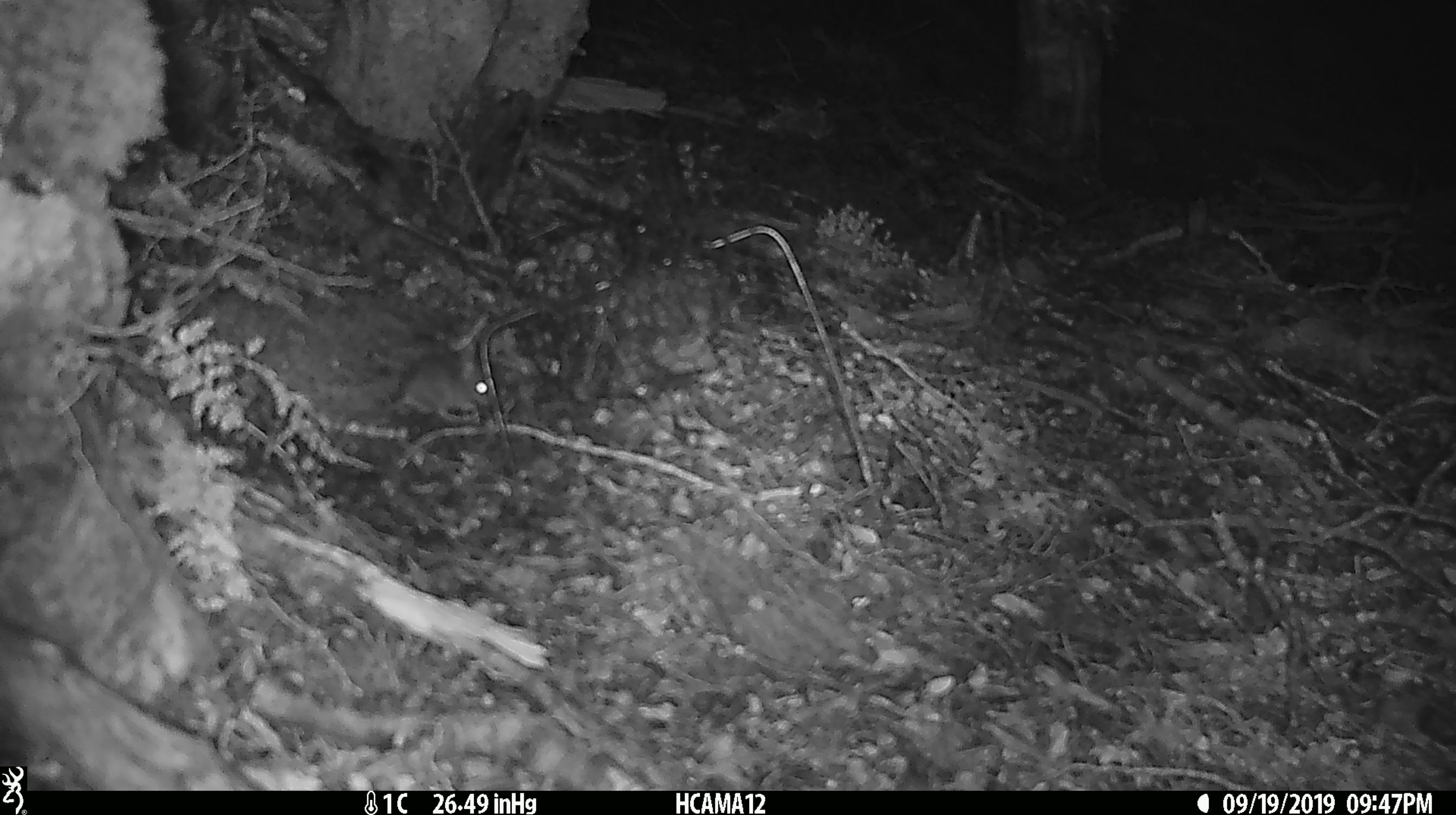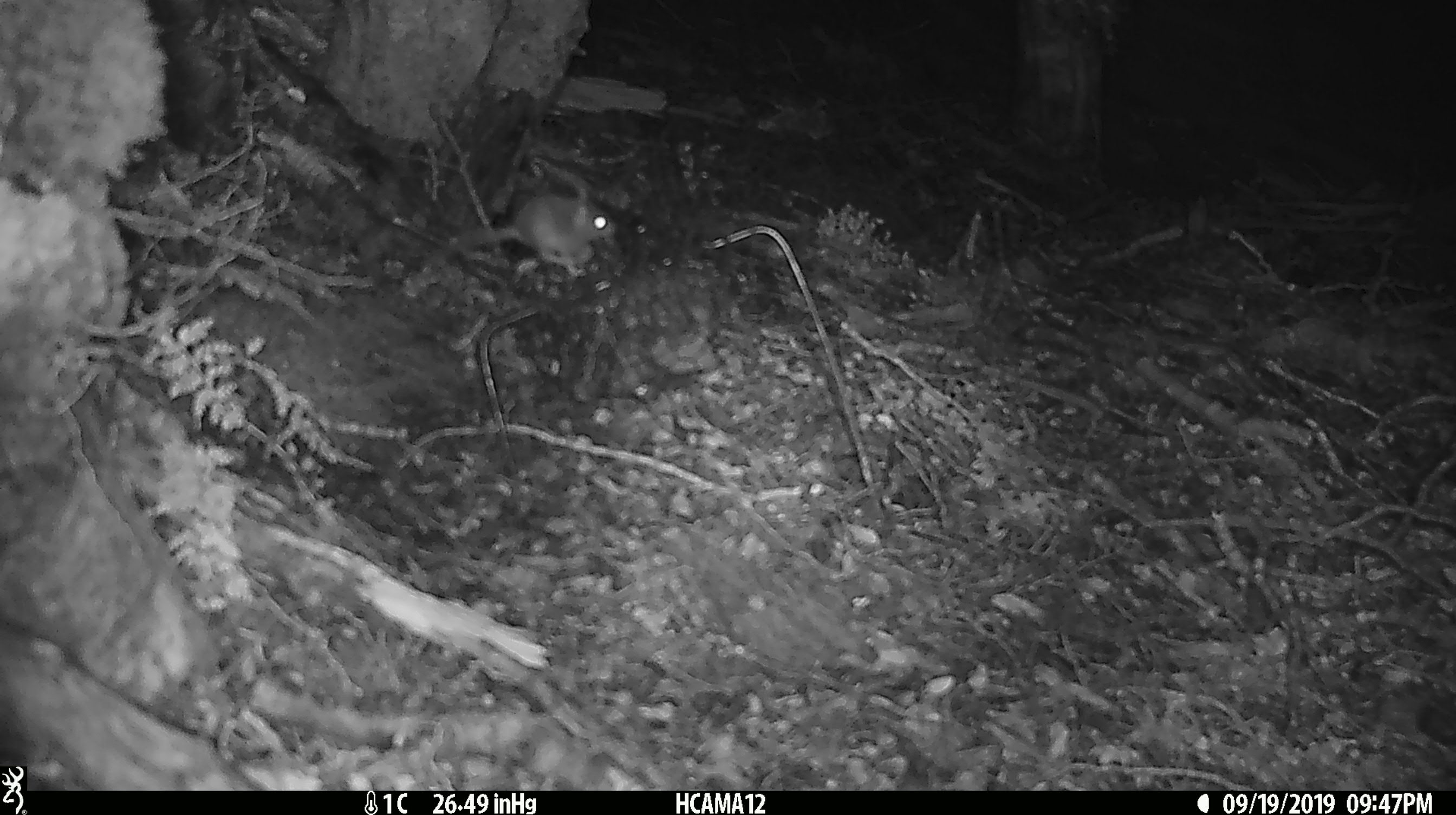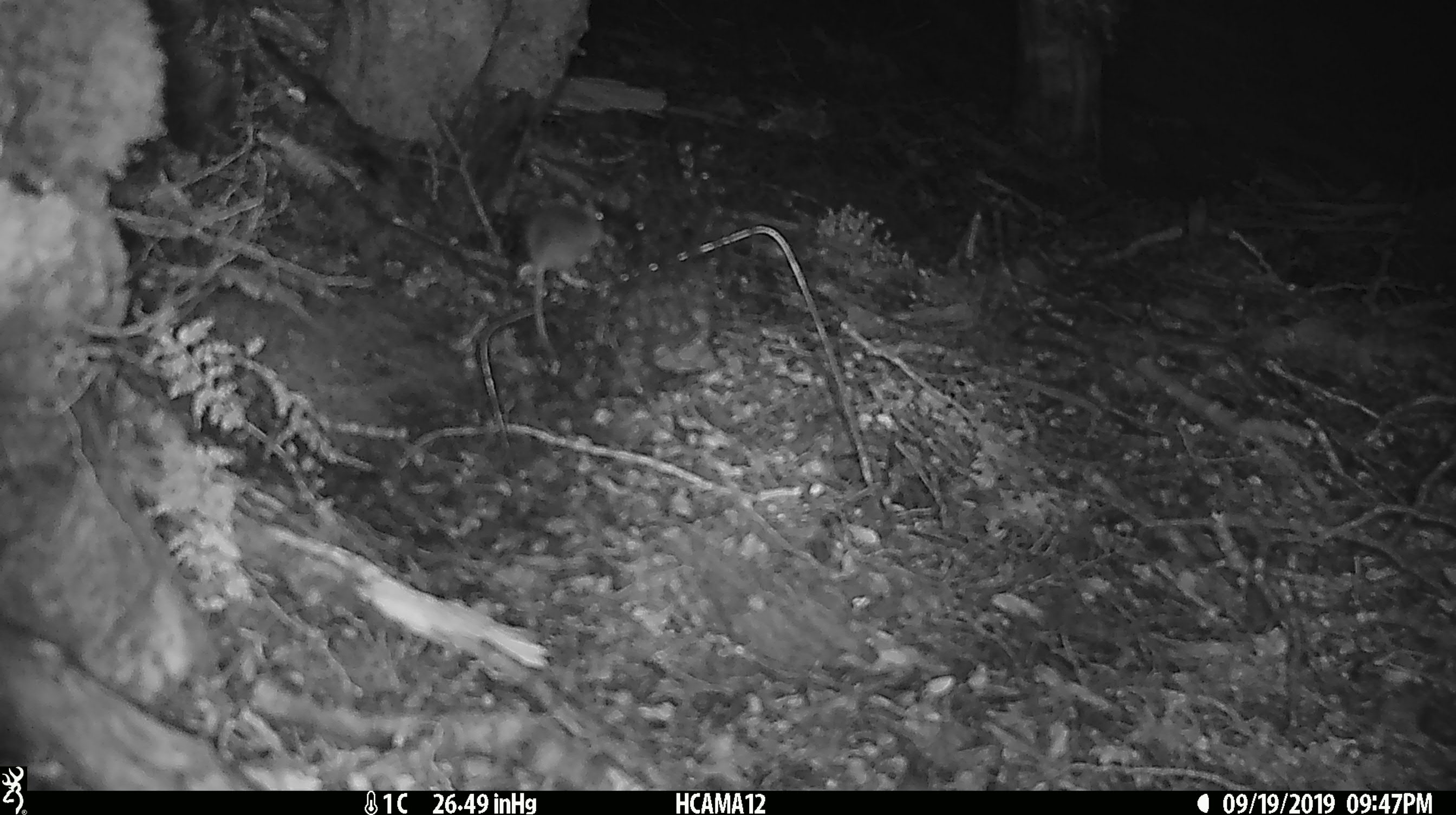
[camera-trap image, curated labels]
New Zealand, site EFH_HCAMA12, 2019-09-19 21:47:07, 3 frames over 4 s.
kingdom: Animalia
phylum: Chordata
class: Mammalia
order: Rodentia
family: Muridae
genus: Mus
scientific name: Mus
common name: mouse